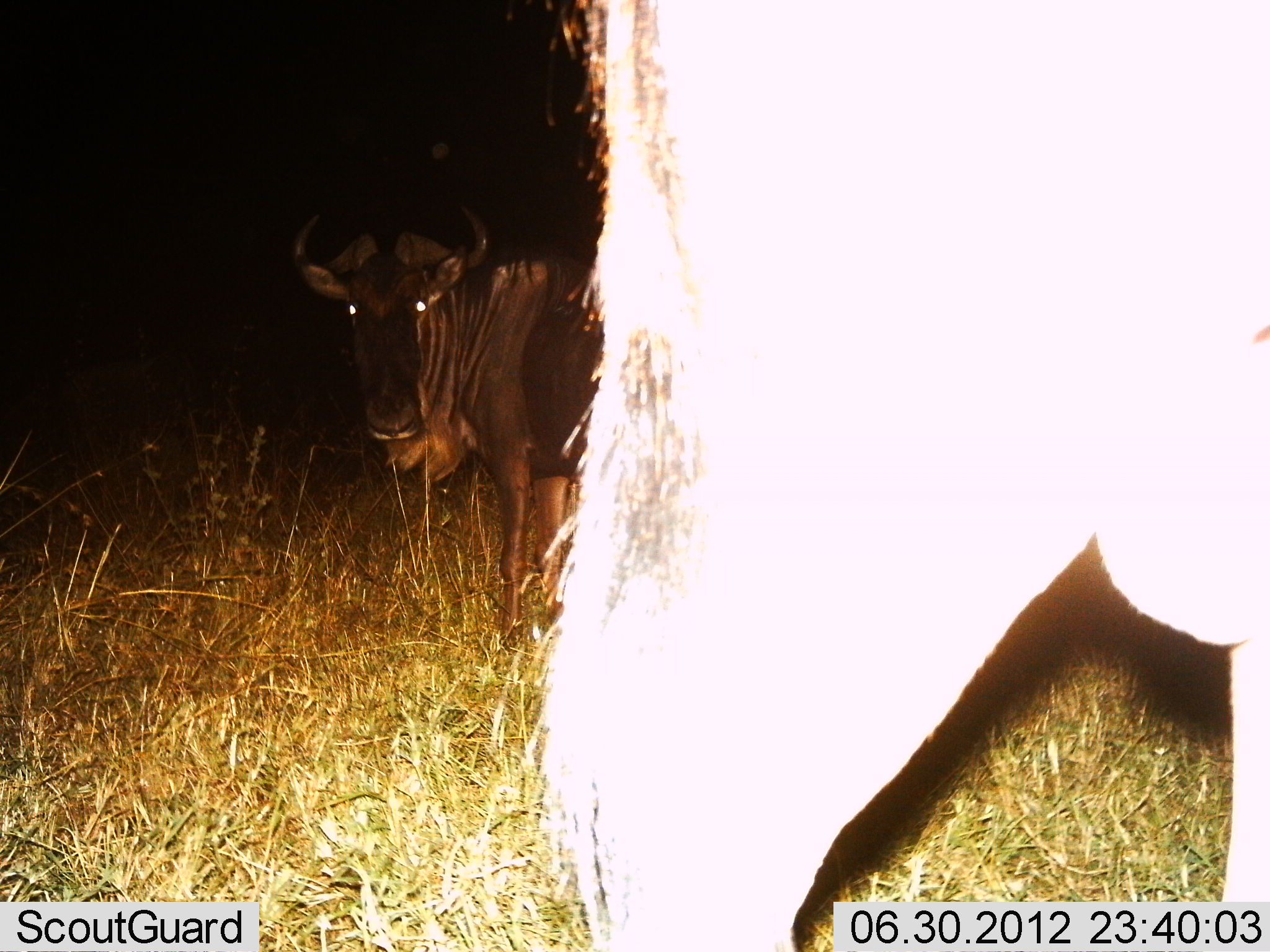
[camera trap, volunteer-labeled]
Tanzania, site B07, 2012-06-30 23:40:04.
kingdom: Animalia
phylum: Chordata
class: Mammalia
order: Artiodactyla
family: Bovidae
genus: Connochaetes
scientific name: Connochaetes taurinus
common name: blue wildebeest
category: wildebeest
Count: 2.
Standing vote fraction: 100%.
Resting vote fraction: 0%.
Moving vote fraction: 10%.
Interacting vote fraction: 0%.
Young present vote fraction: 0%.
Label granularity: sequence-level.